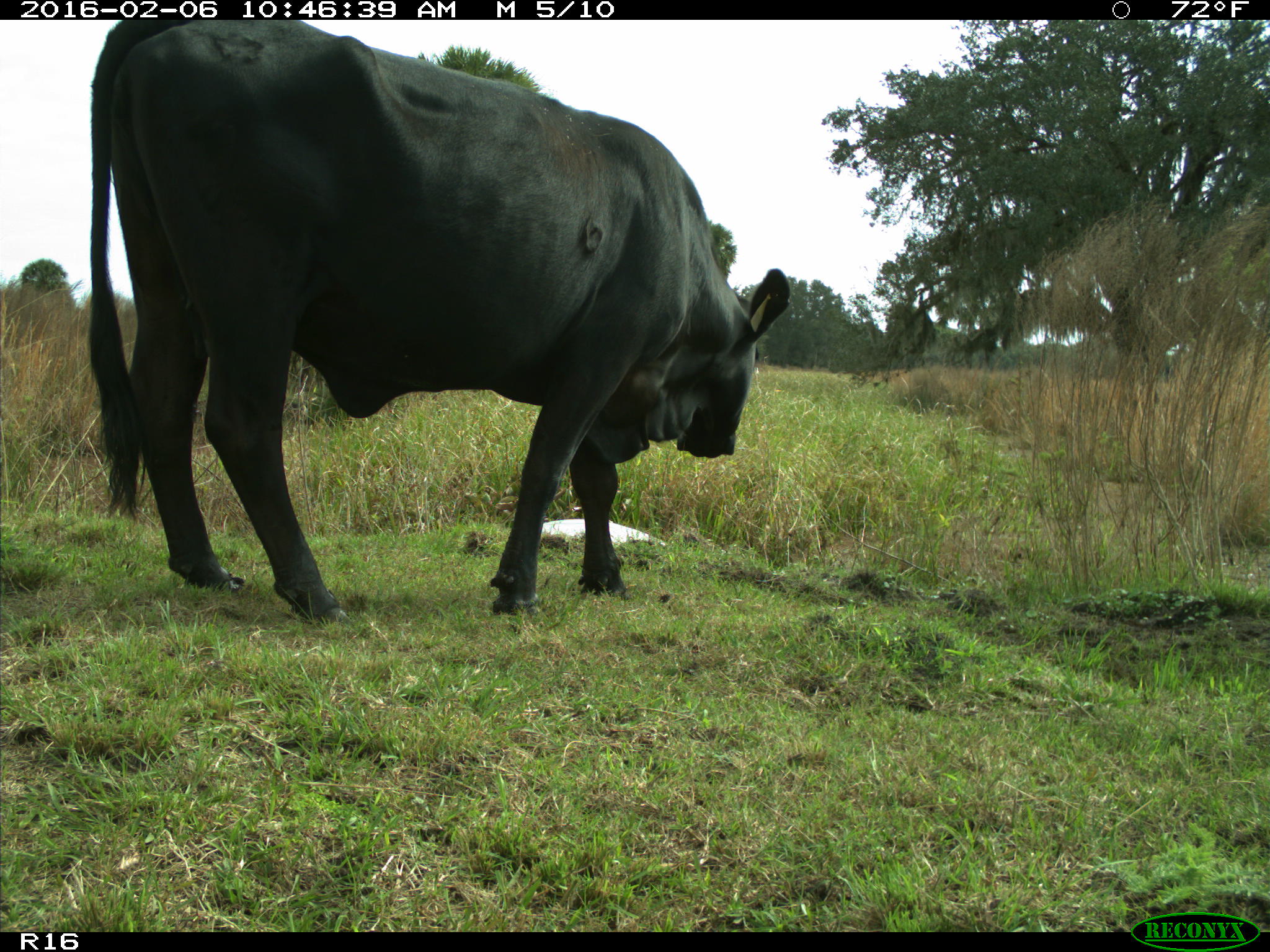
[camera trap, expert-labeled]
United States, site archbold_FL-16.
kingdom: Animalia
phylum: Chordata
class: Mammalia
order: Artiodactyla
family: Bovidae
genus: Bos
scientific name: Bos taurus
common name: domestic cow